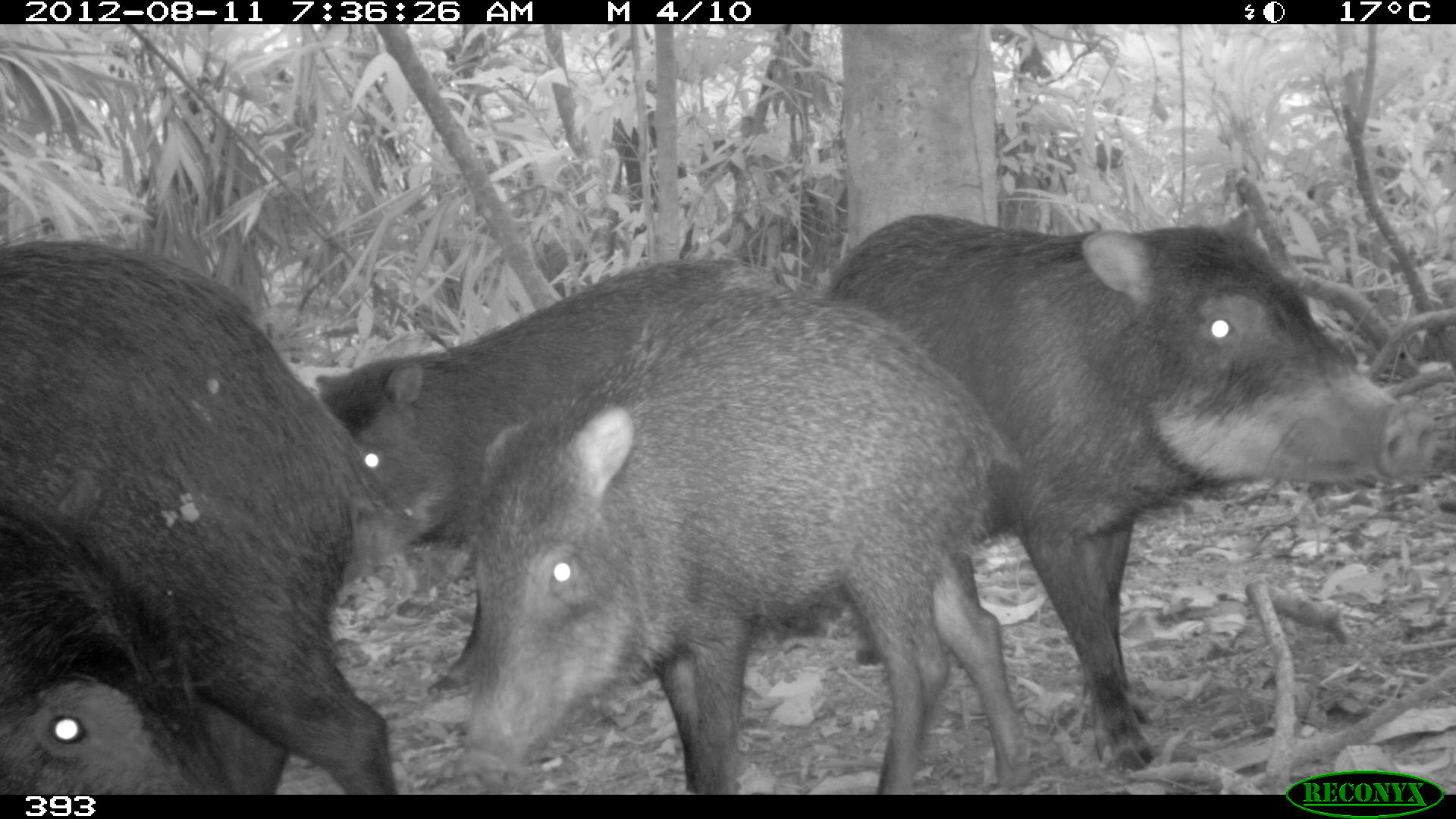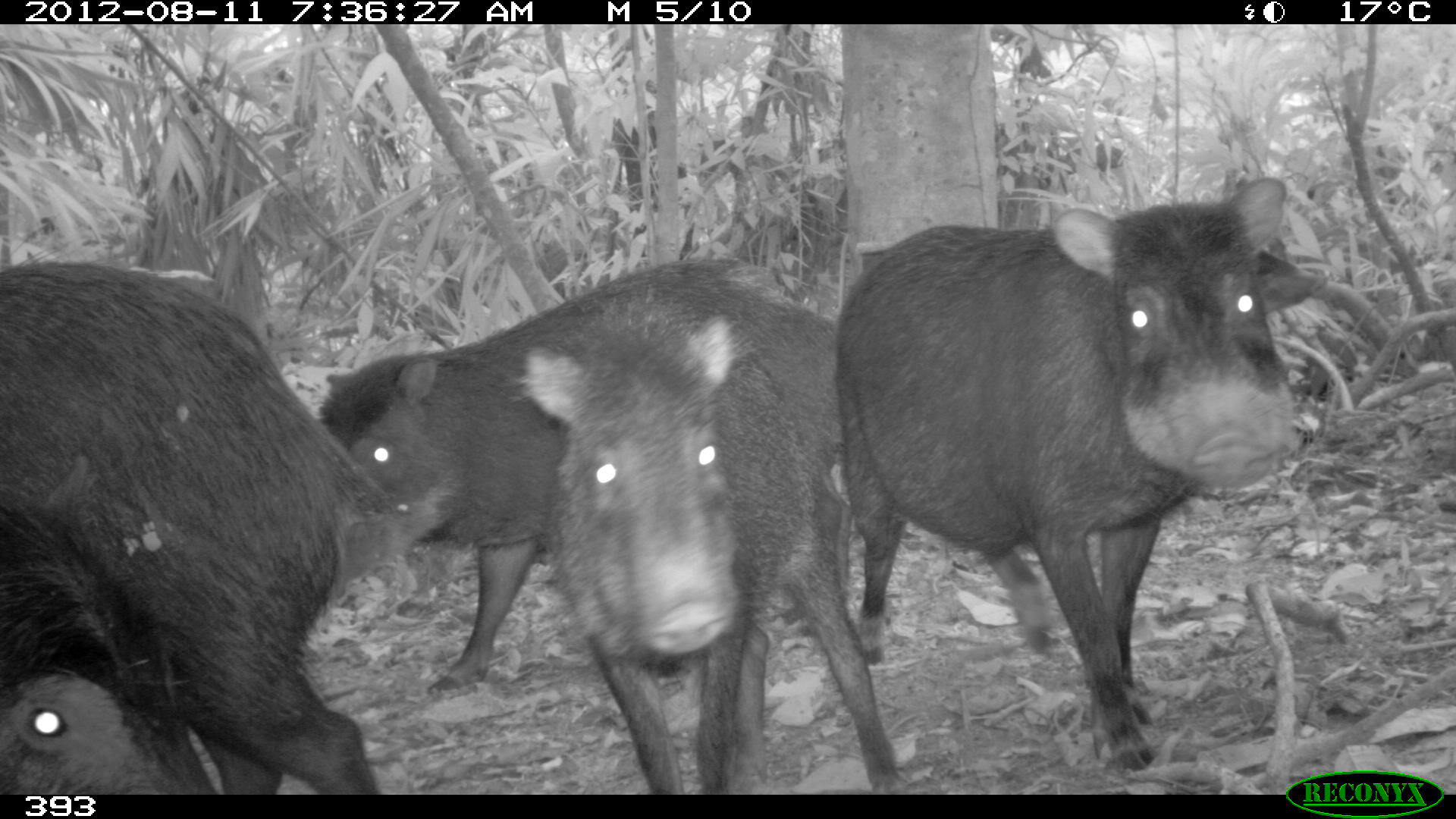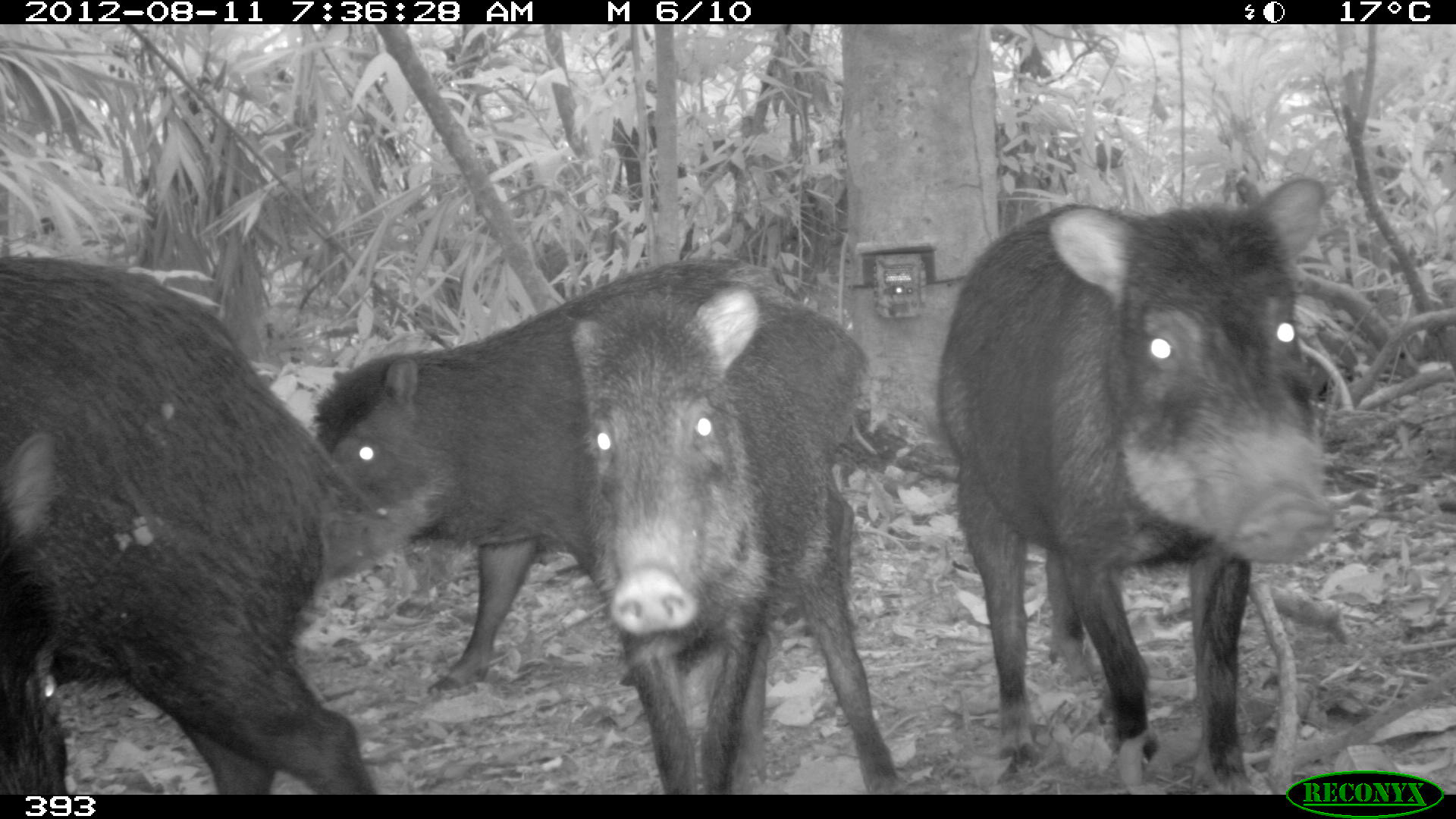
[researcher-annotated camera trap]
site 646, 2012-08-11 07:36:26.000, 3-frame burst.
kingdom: Animalia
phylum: Chordata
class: Mammalia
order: Artiodactyla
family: Tayassuidae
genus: Tayassu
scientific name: Tayassu pecari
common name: white-lipped peccary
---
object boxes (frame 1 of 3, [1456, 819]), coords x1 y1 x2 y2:
tayassu pecari: 824 211 1431 771; 462 286 1029 794; 0 236 407 794; 317 256 783 696; 2 473 236 795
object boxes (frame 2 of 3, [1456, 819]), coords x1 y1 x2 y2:
tayassu pecari: 836 177 1295 771; 317 261 853 694; 0 236 406 796; 523 290 894 792; 1 458 226 796; 1258 246 1329 315